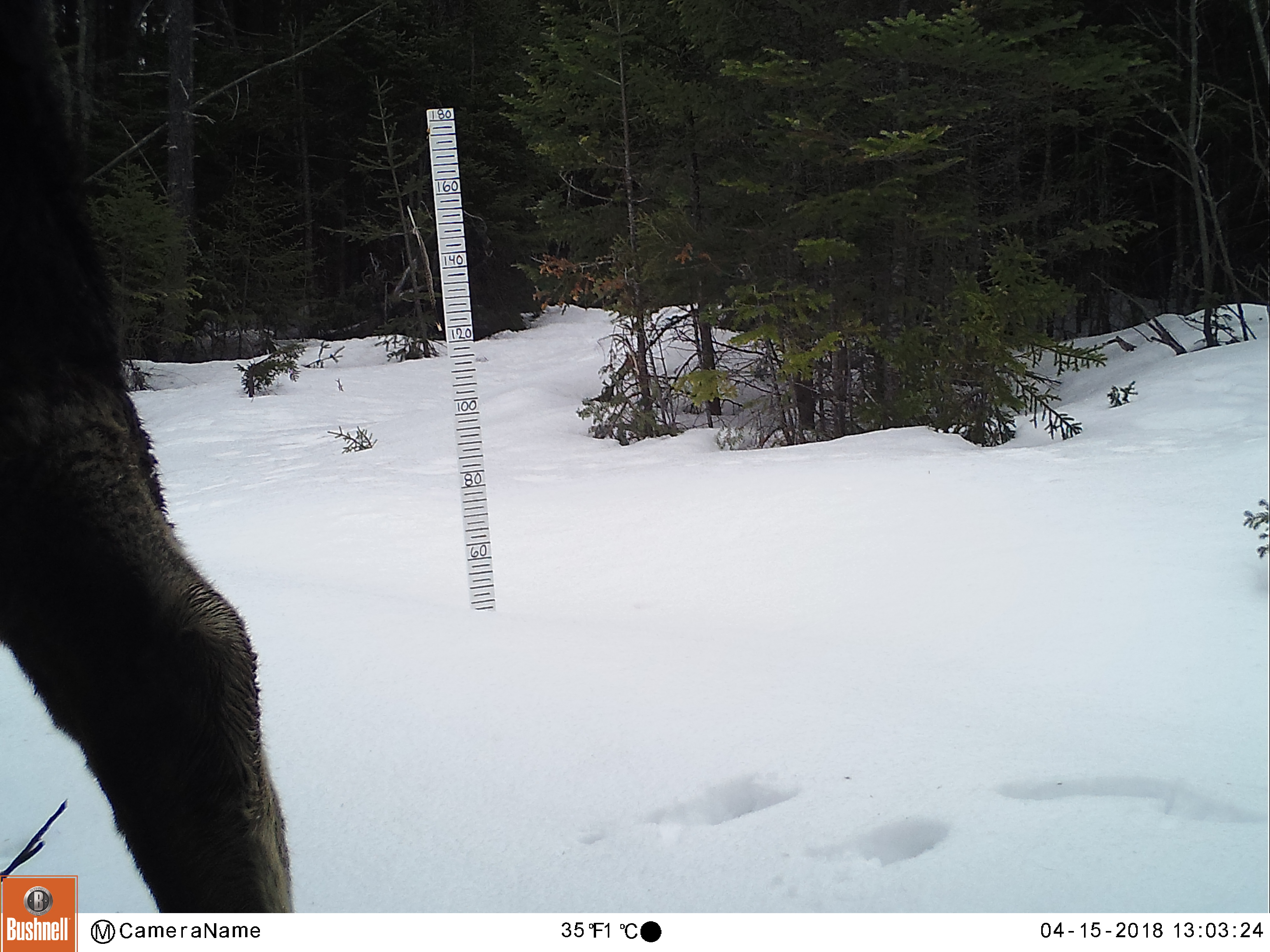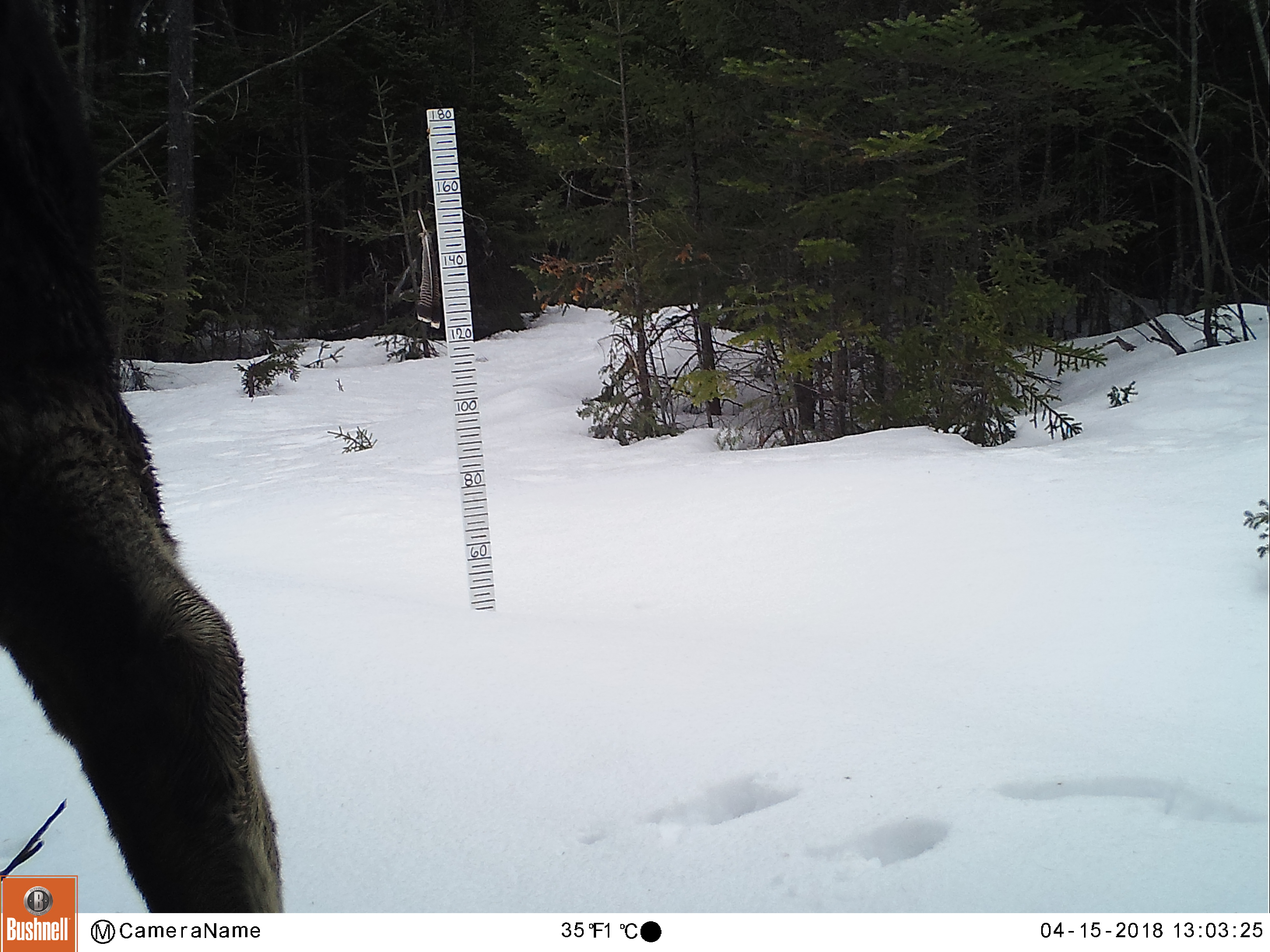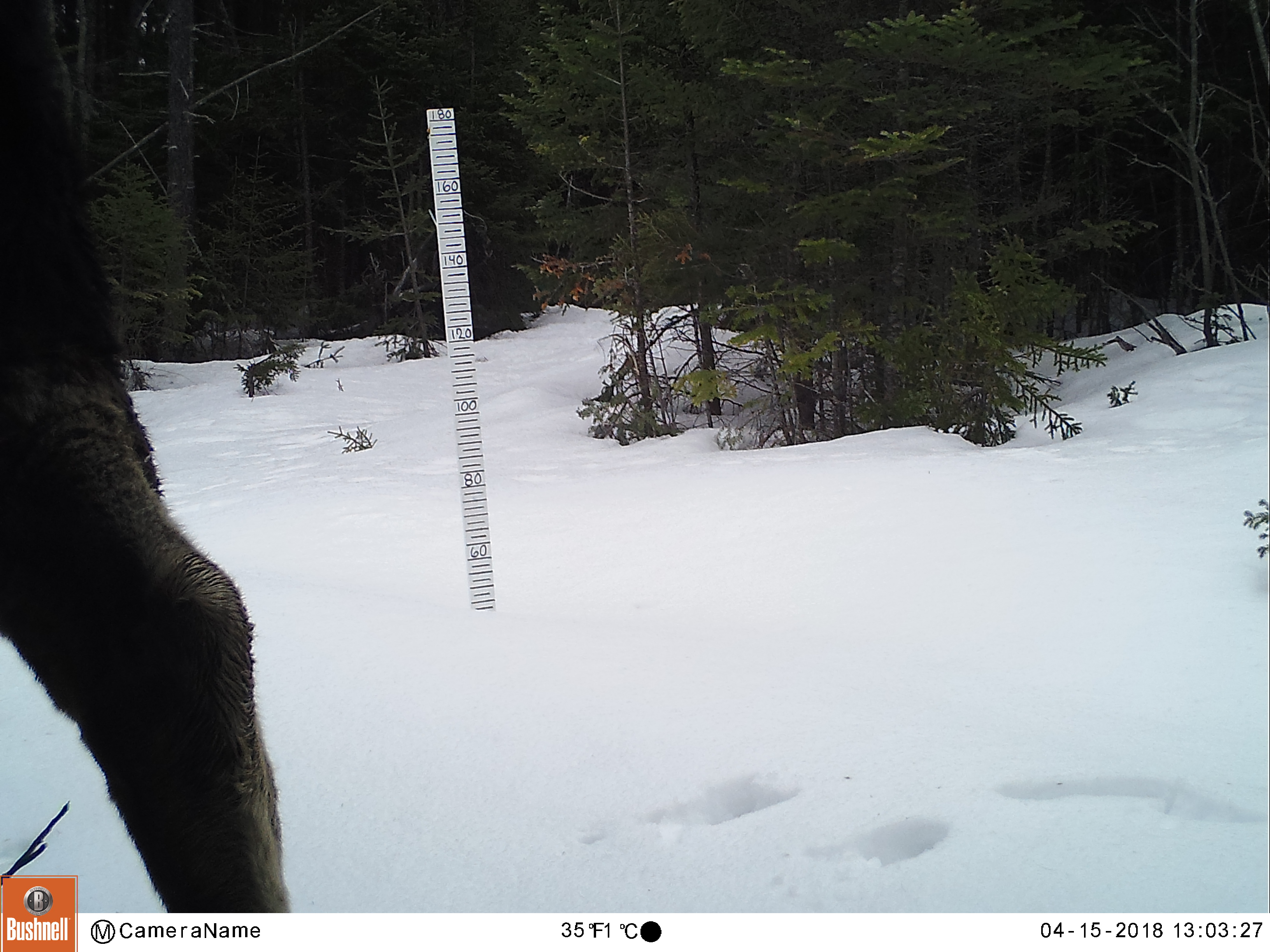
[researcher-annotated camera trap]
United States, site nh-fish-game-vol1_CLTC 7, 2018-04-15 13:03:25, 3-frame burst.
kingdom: Animalia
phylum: Chordata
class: Mammalia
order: Artiodactyla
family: Cervidae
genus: Alces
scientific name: Alces alces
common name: moose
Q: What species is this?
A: Moose (Alces alces).